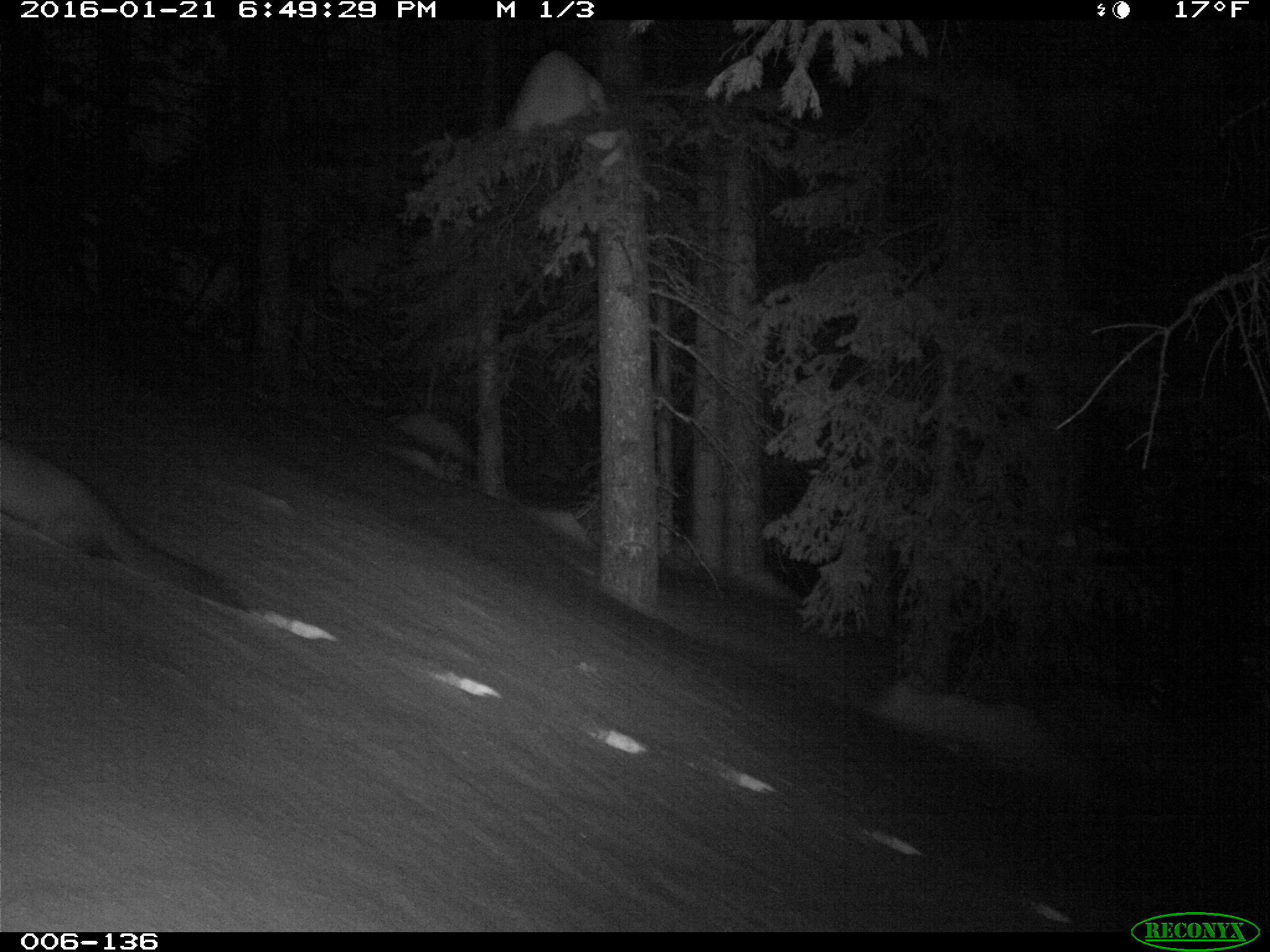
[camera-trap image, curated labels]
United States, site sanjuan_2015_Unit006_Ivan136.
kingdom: Animalia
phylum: Chordata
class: Mammalia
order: Carnivora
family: Mustelidae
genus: Martes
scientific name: Martes americana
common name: american marten